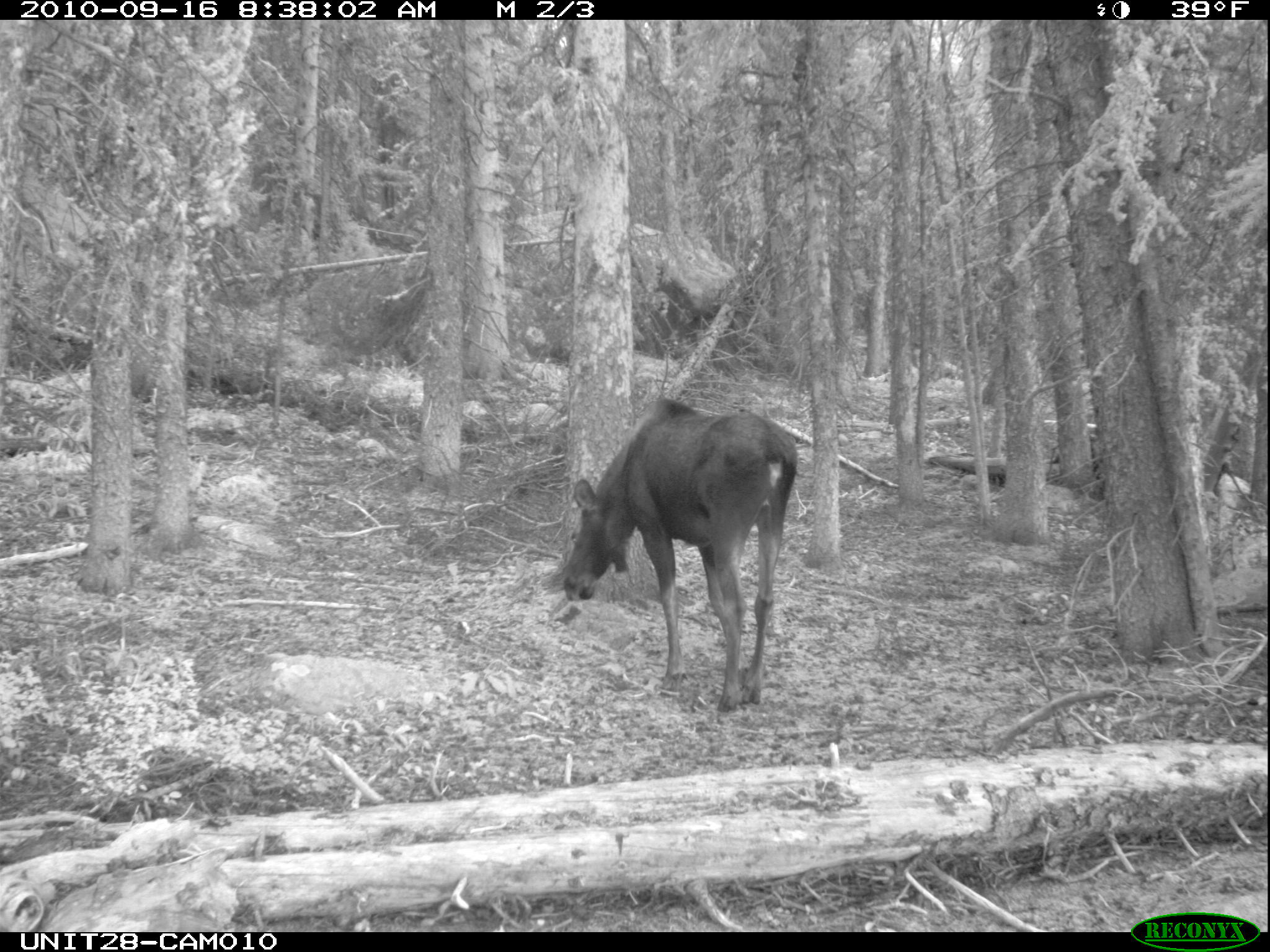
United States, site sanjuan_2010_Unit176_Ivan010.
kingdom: Animalia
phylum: Chordata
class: Mammalia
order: Artiodactyla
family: Cervidae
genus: Alces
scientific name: Alces alces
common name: moose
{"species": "Alces alces (moose)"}